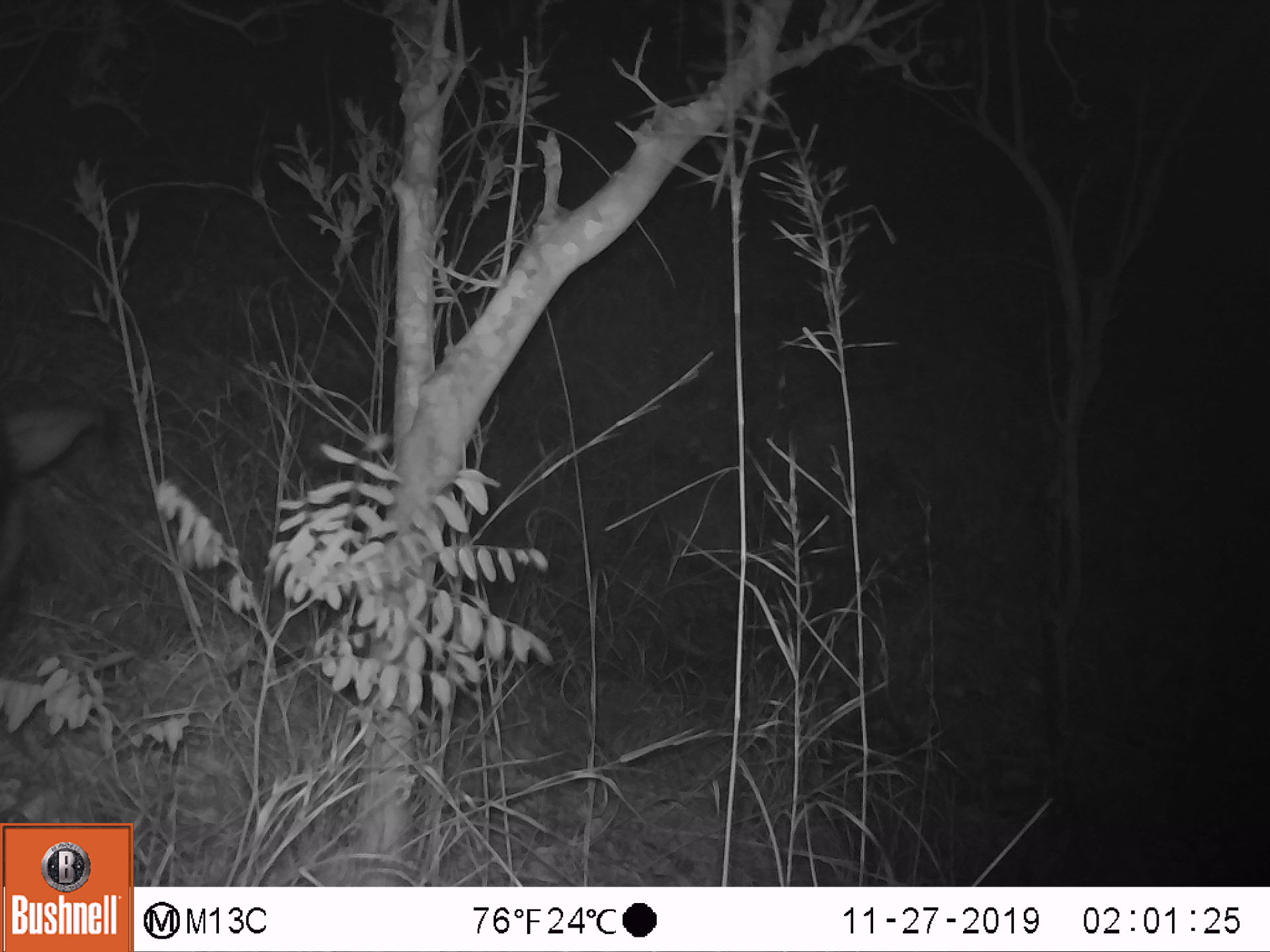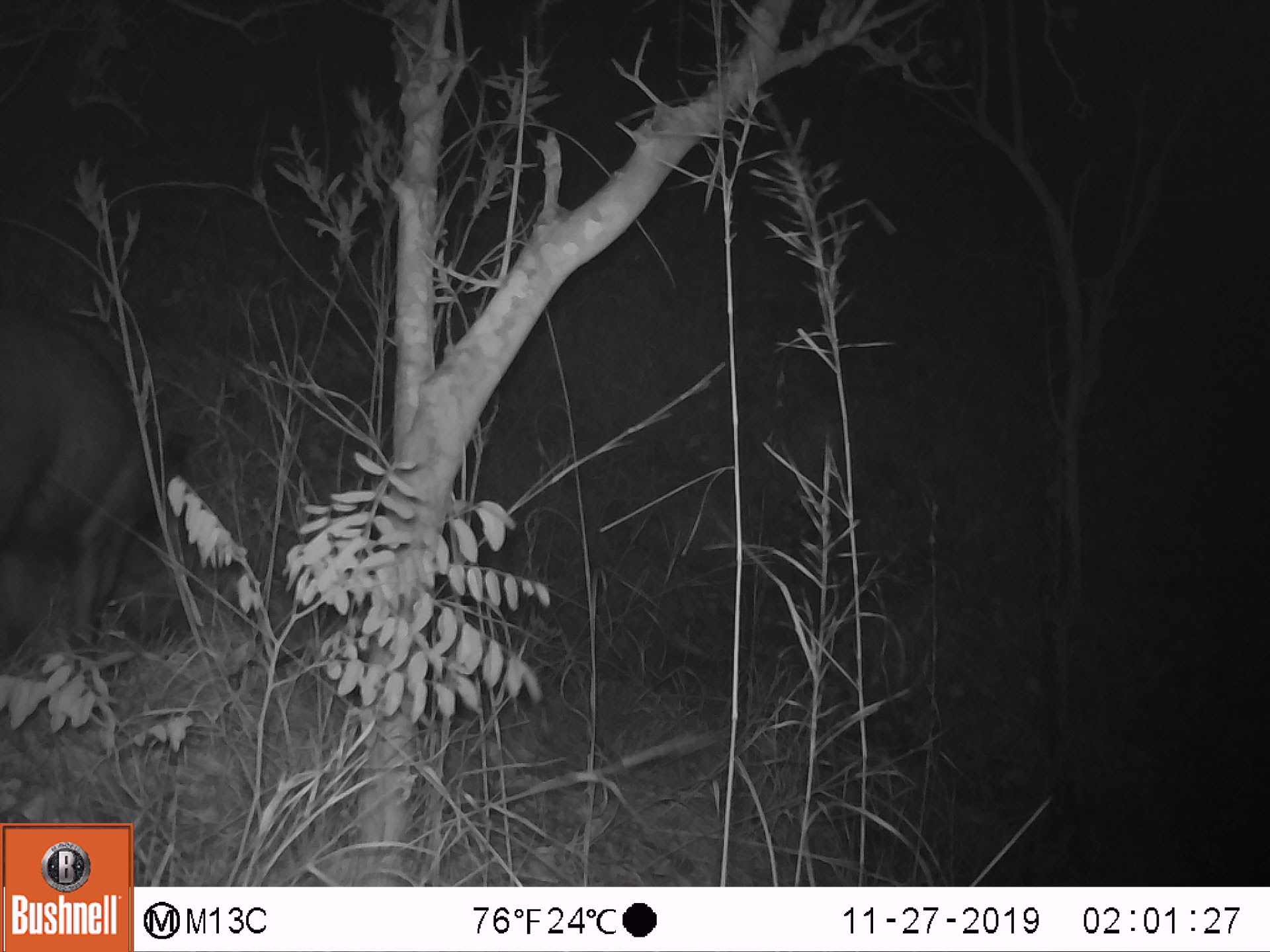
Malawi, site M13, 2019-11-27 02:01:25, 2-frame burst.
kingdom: Animalia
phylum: Chordata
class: Mammalia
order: Artiodactyla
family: Suidae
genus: Potamochoerus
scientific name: Potamochoerus larvatus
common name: bushpig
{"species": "bushpig (Potamochoerus larvatus)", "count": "1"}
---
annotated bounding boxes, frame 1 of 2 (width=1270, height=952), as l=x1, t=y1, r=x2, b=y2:
bushpig: l=1, t=404, r=114, b=591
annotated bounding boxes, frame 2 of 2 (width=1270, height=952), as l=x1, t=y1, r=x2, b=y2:
bushpig: l=4, t=295, r=201, b=674